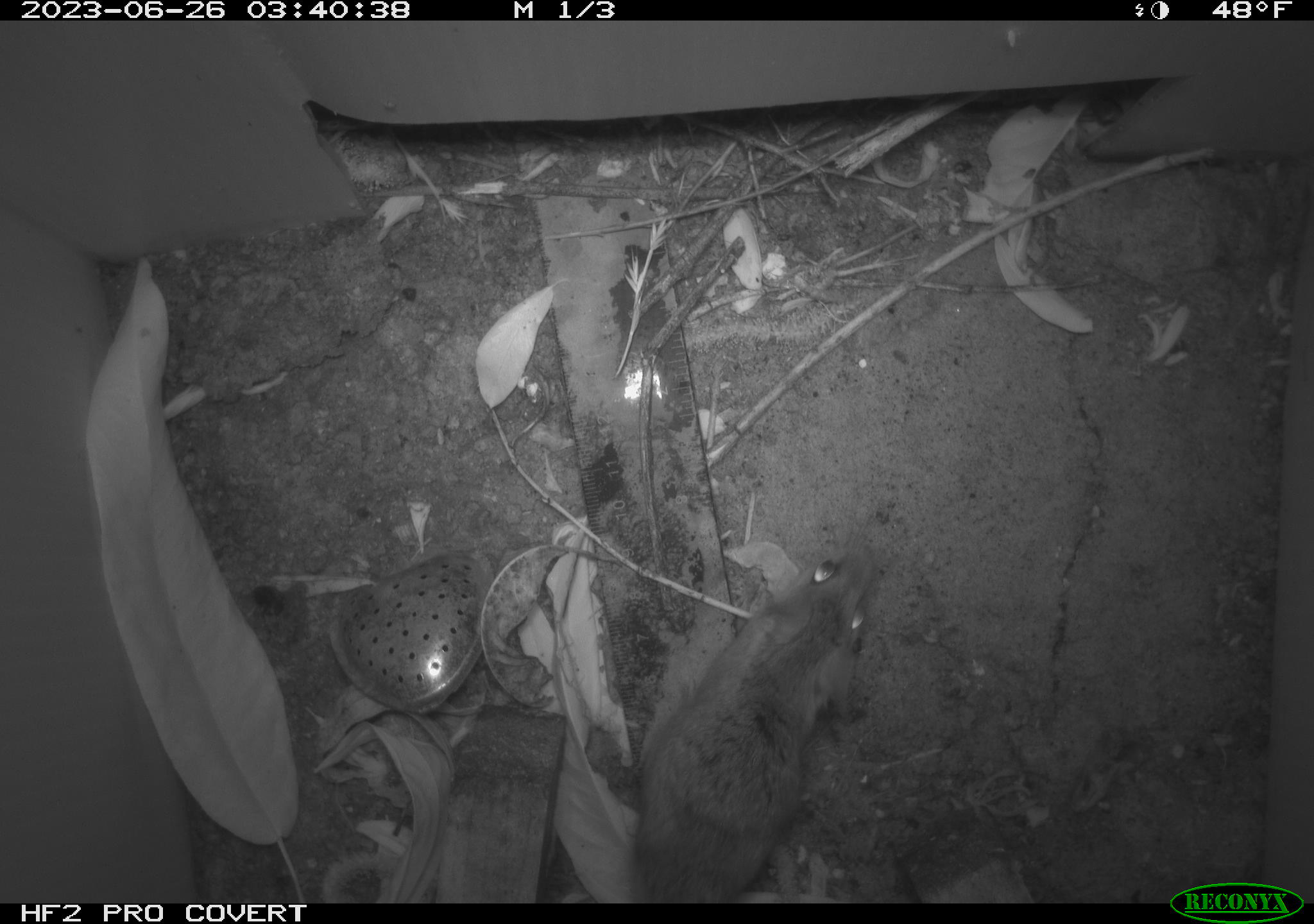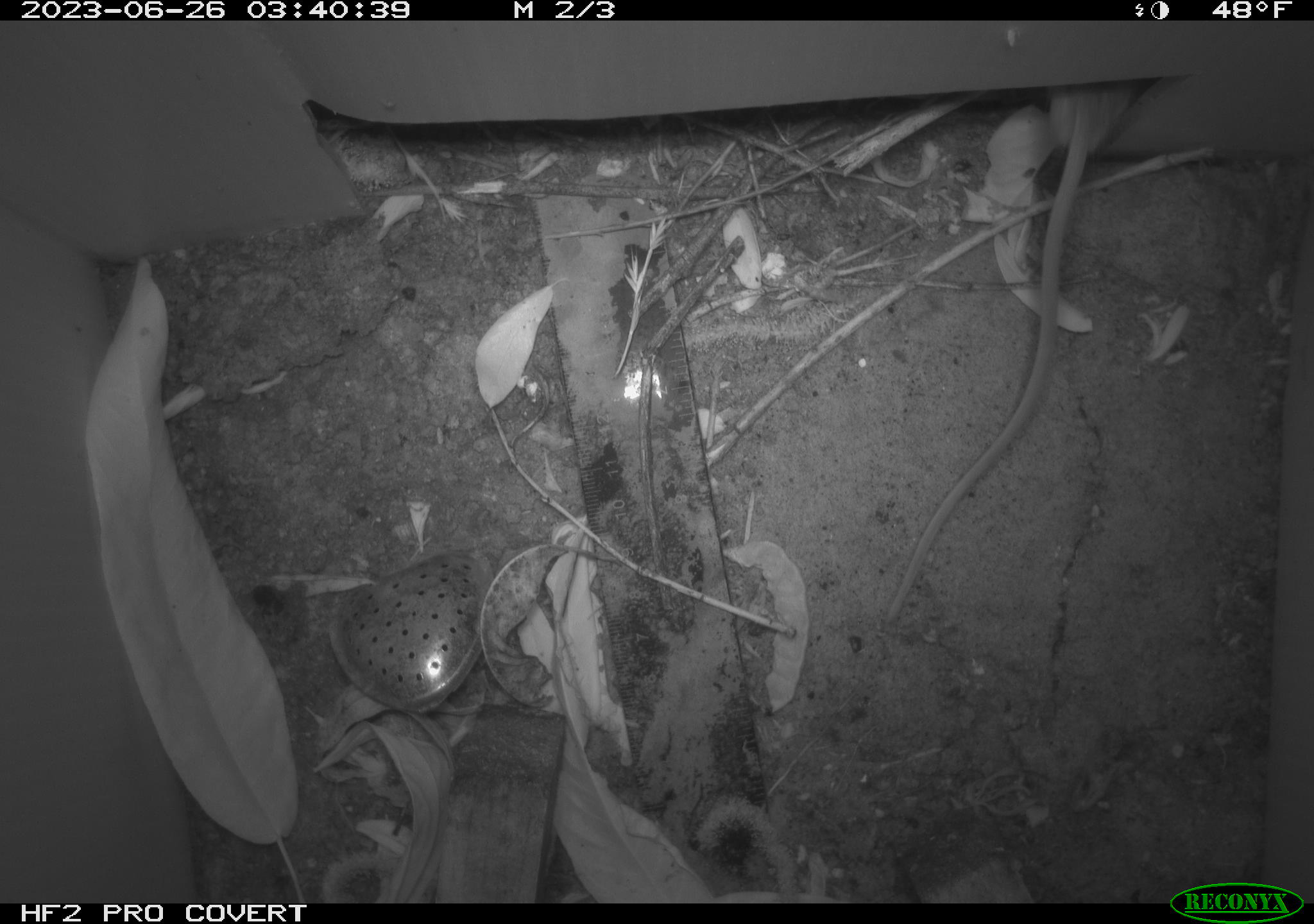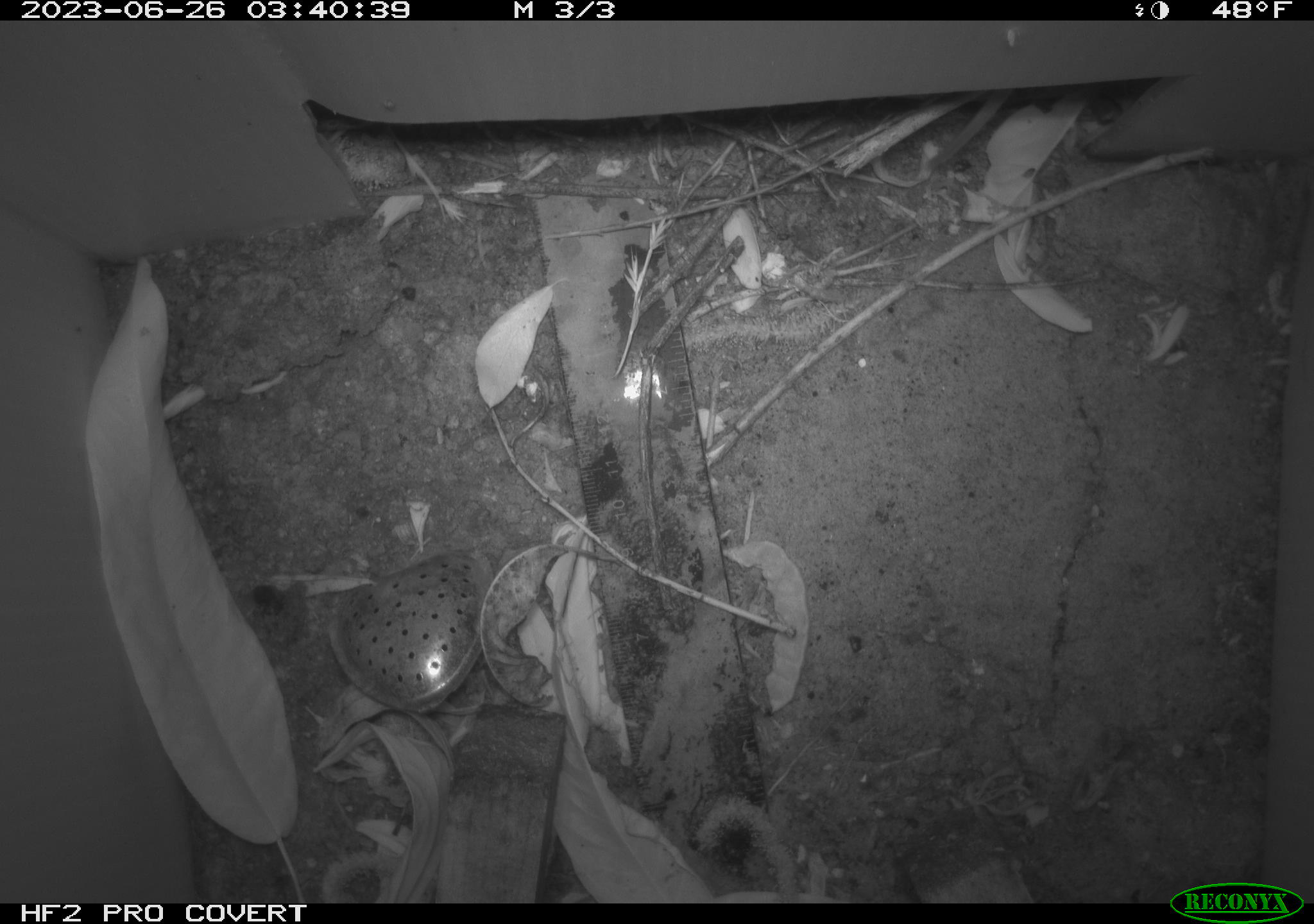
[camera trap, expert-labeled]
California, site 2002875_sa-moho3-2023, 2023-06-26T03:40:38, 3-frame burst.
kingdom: Animalia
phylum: Chordata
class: Mammalia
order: Rodentia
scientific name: Rodentia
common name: mouse species